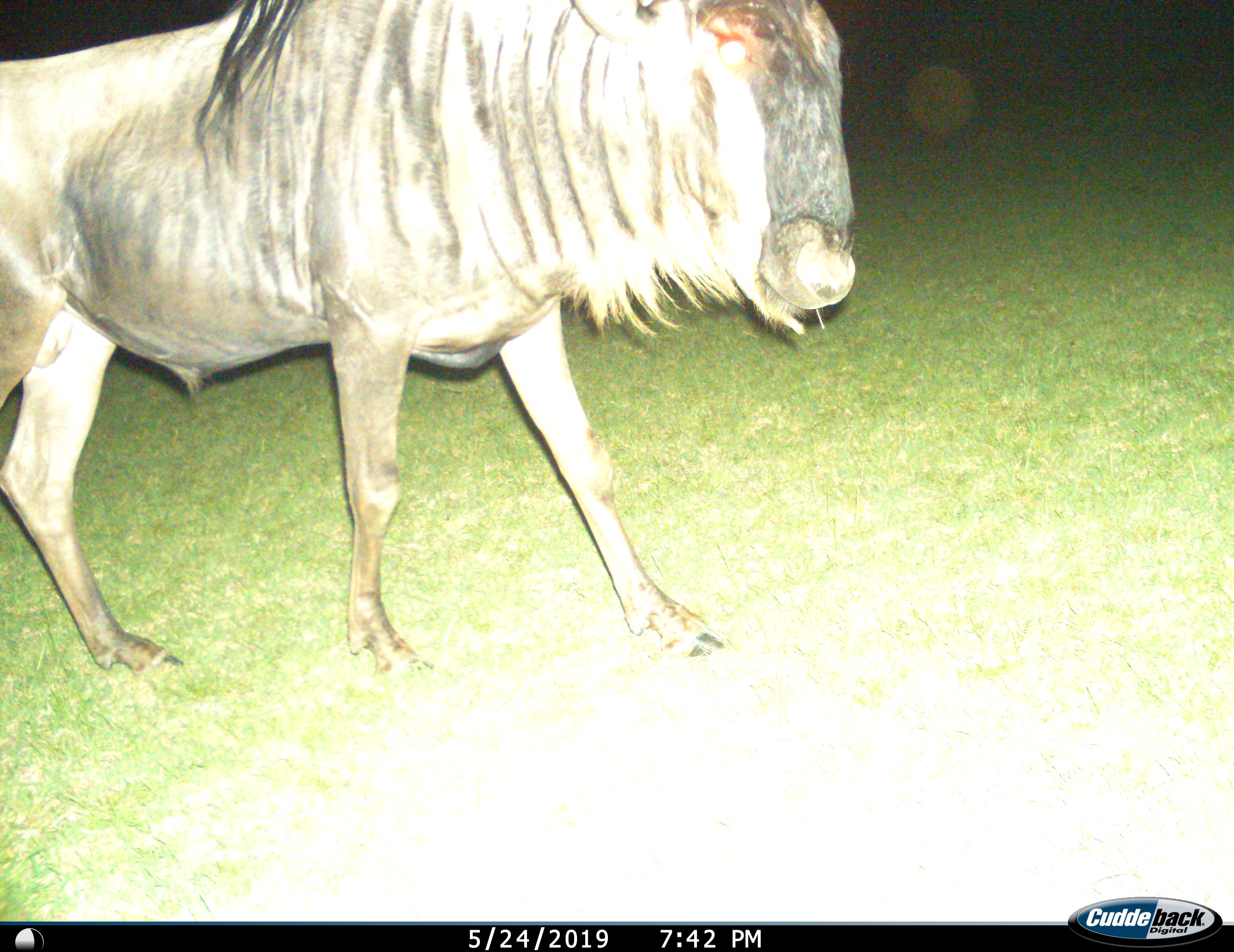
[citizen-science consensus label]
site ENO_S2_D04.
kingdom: Animalia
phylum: Chordata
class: Mammalia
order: Artiodactyla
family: Bovidae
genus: Connochaetes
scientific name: Connochaetes taurinus taurinus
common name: blue wildebeest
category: wildebeestblue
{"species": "wildebeestblue (blue wildebeest) (Connochaetes taurinus taurinus)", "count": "1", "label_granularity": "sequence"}